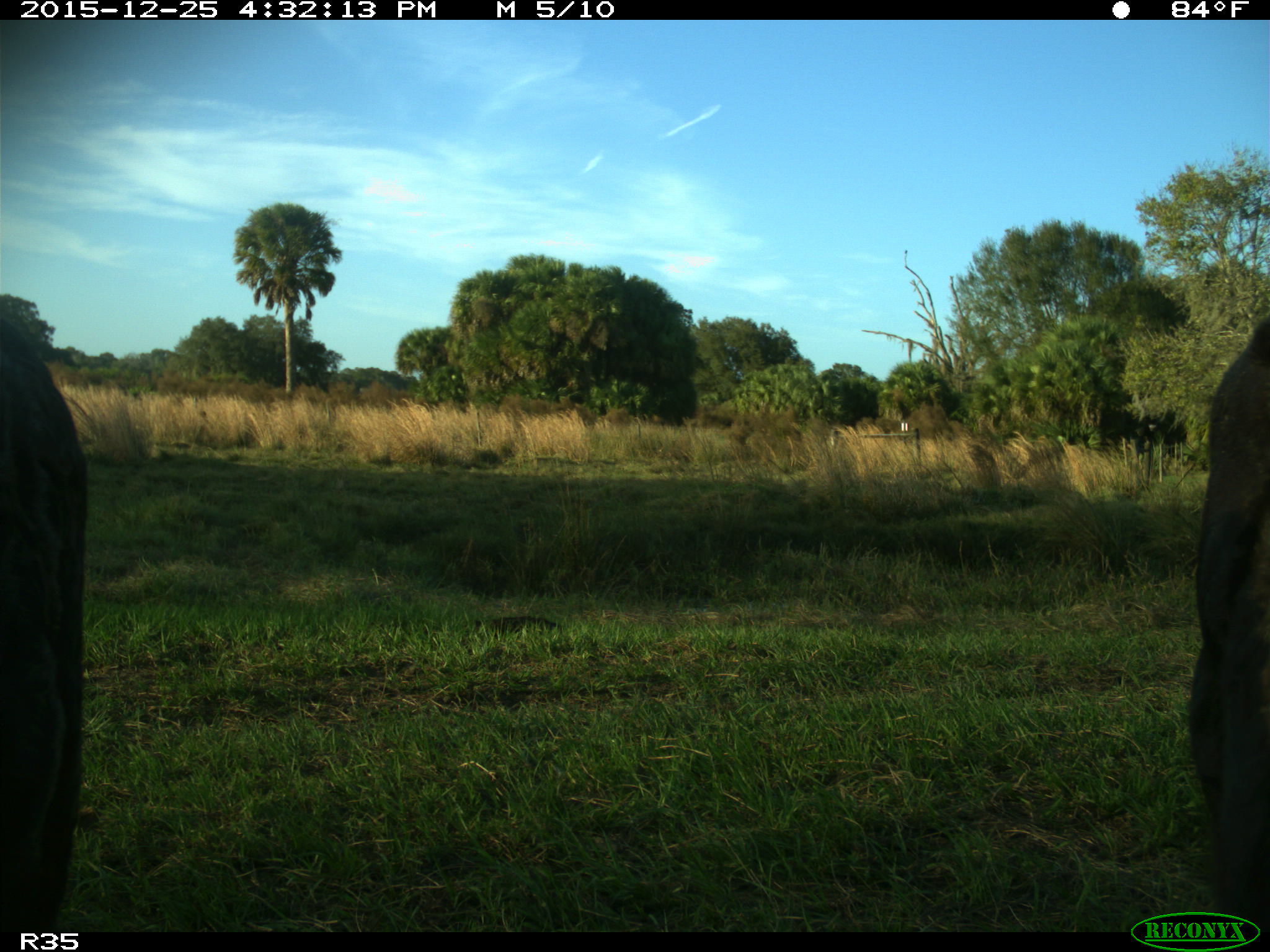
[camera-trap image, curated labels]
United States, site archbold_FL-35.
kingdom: Animalia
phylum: Chordata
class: Mammalia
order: Artiodactyla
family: Bovidae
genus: Bos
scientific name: Bos taurus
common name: domestic cow